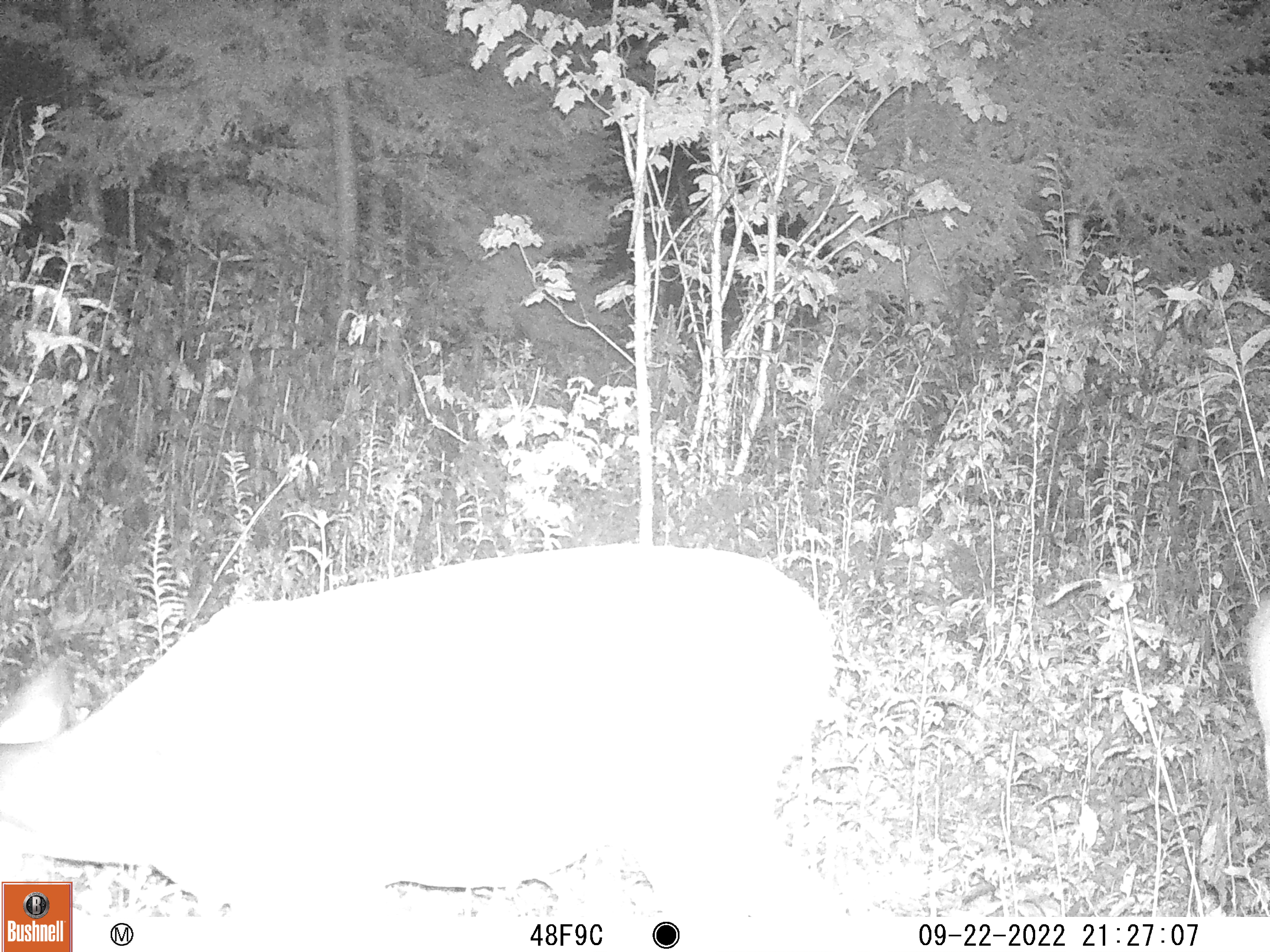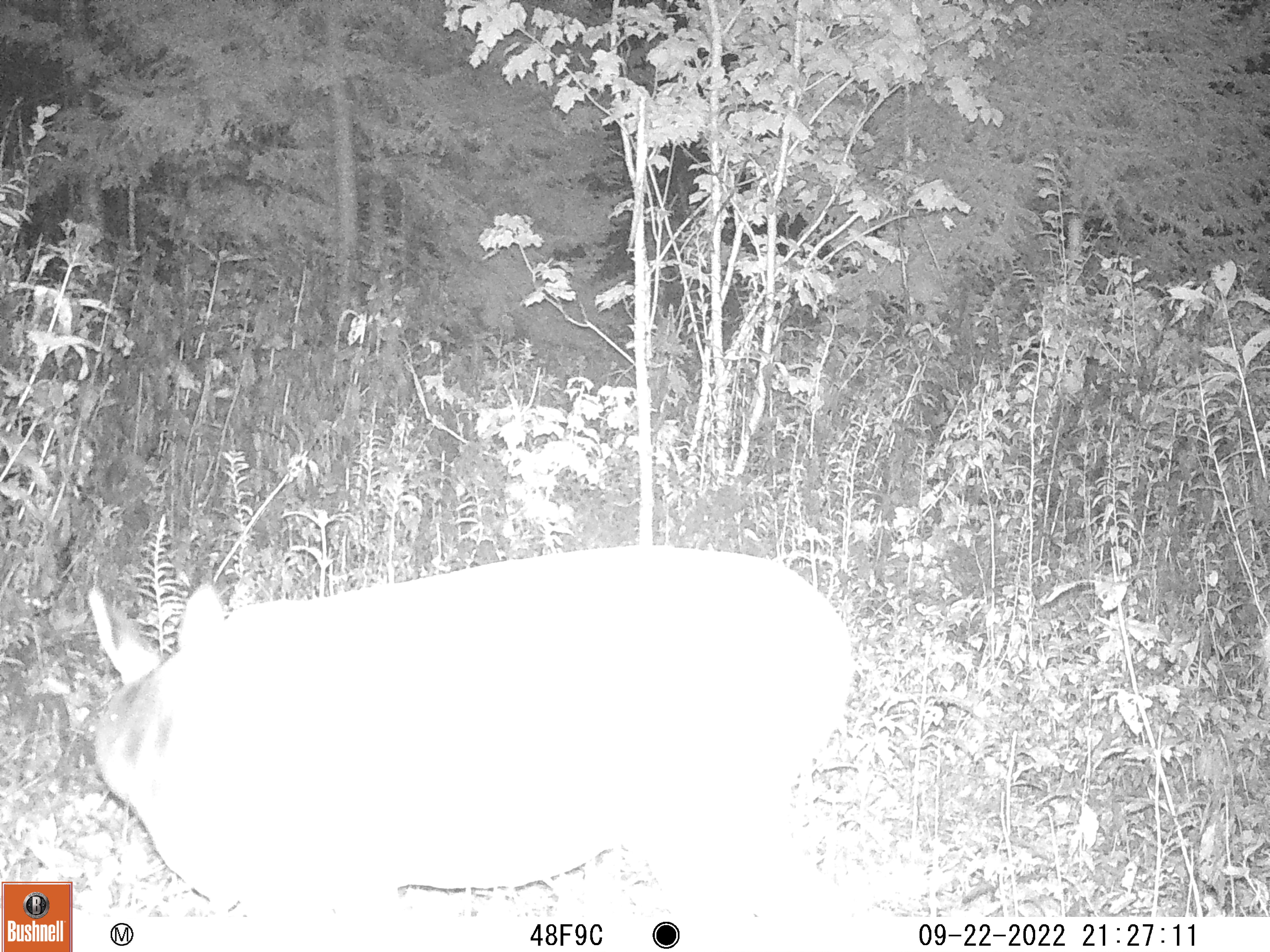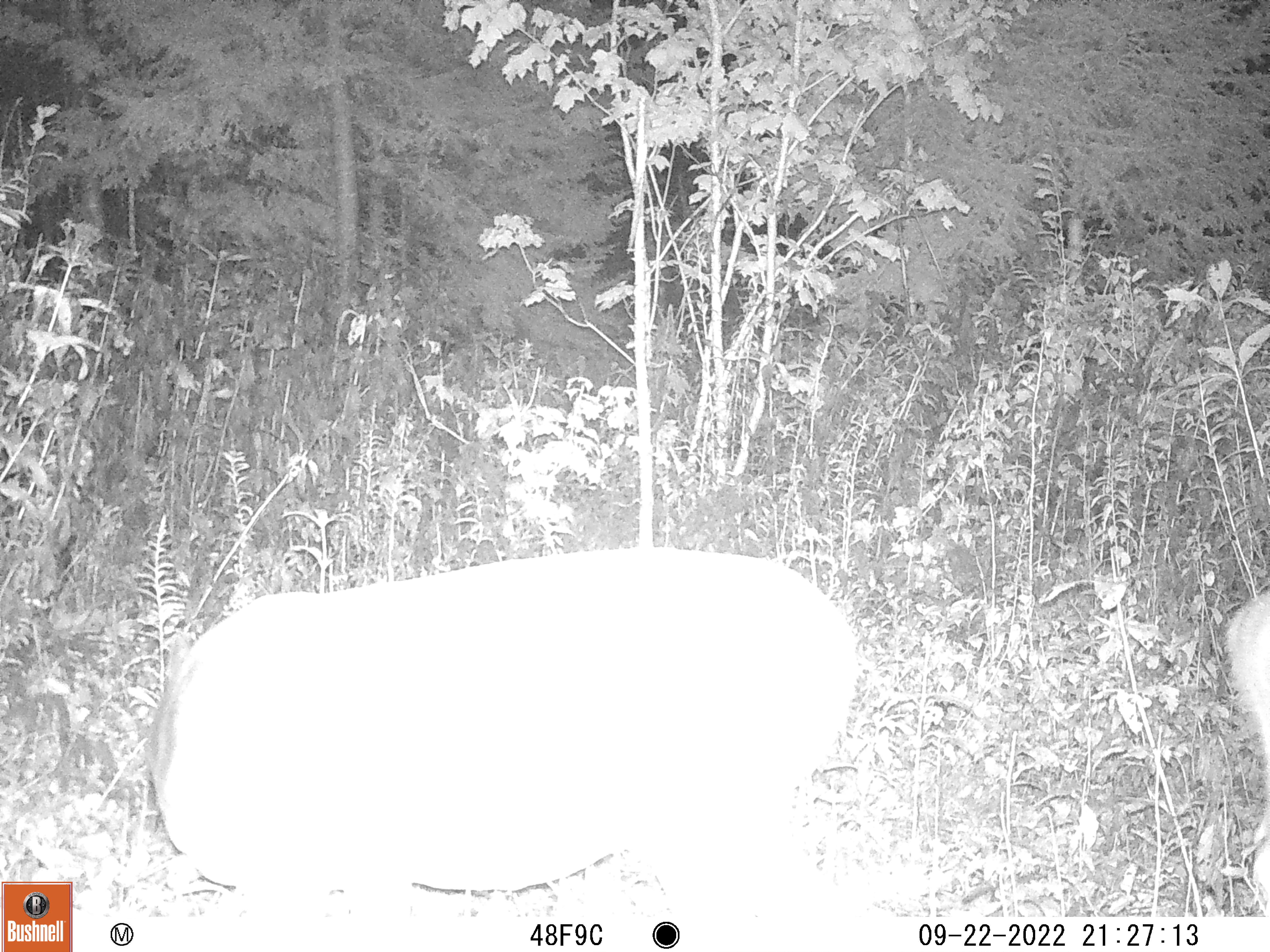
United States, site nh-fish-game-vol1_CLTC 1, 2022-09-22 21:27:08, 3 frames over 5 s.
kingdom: Animalia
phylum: Chordata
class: Mammalia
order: Artiodactyla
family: Cervidae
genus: Odocoileus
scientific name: Odocoileus virginianus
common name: white-tailed deer